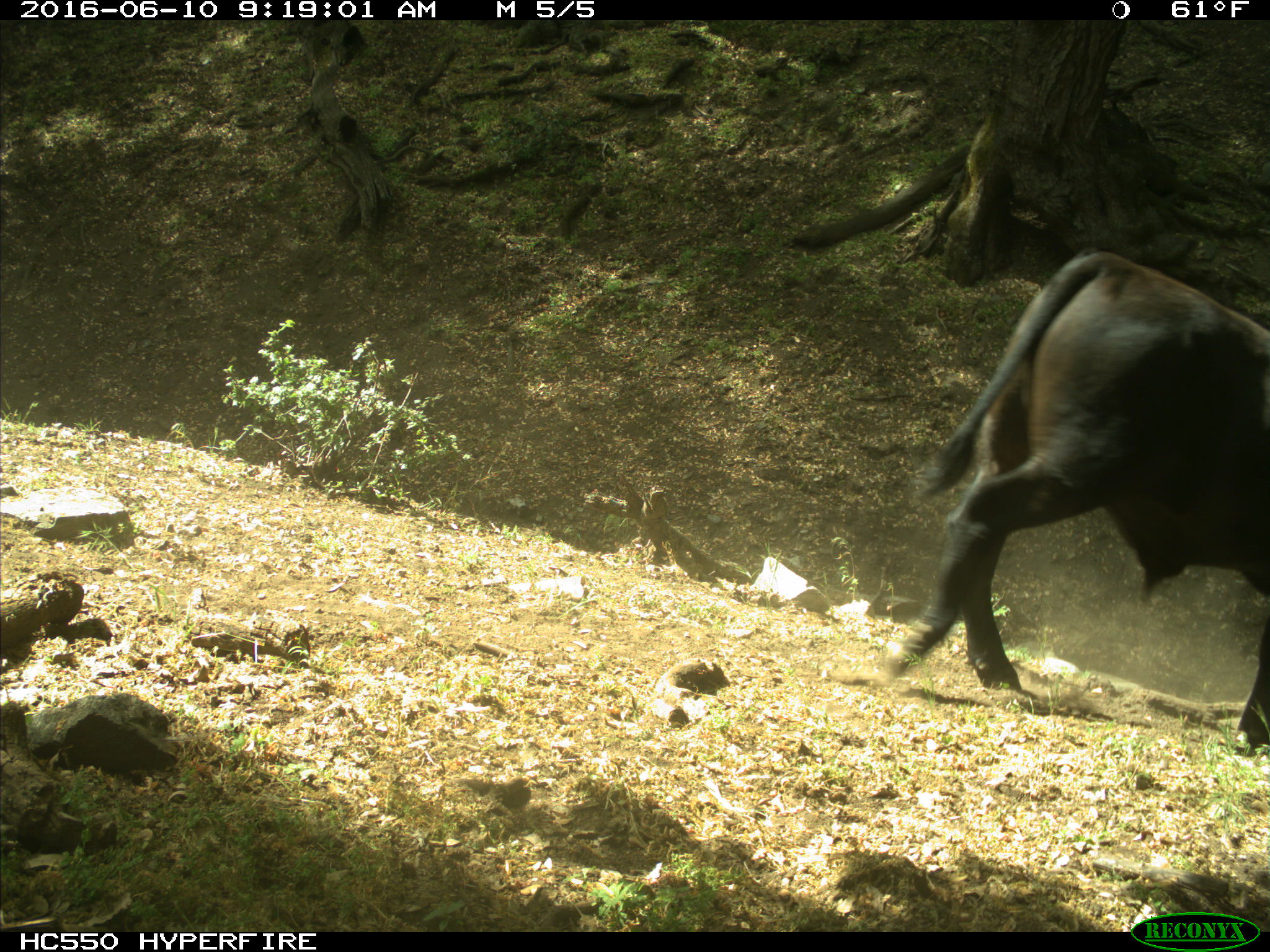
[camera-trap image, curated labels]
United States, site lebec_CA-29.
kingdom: Animalia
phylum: Chordata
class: Mammalia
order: Artiodactyla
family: Bovidae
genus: Bos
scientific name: Bos taurus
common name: domestic cow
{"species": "Bos taurus (domestic cow)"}